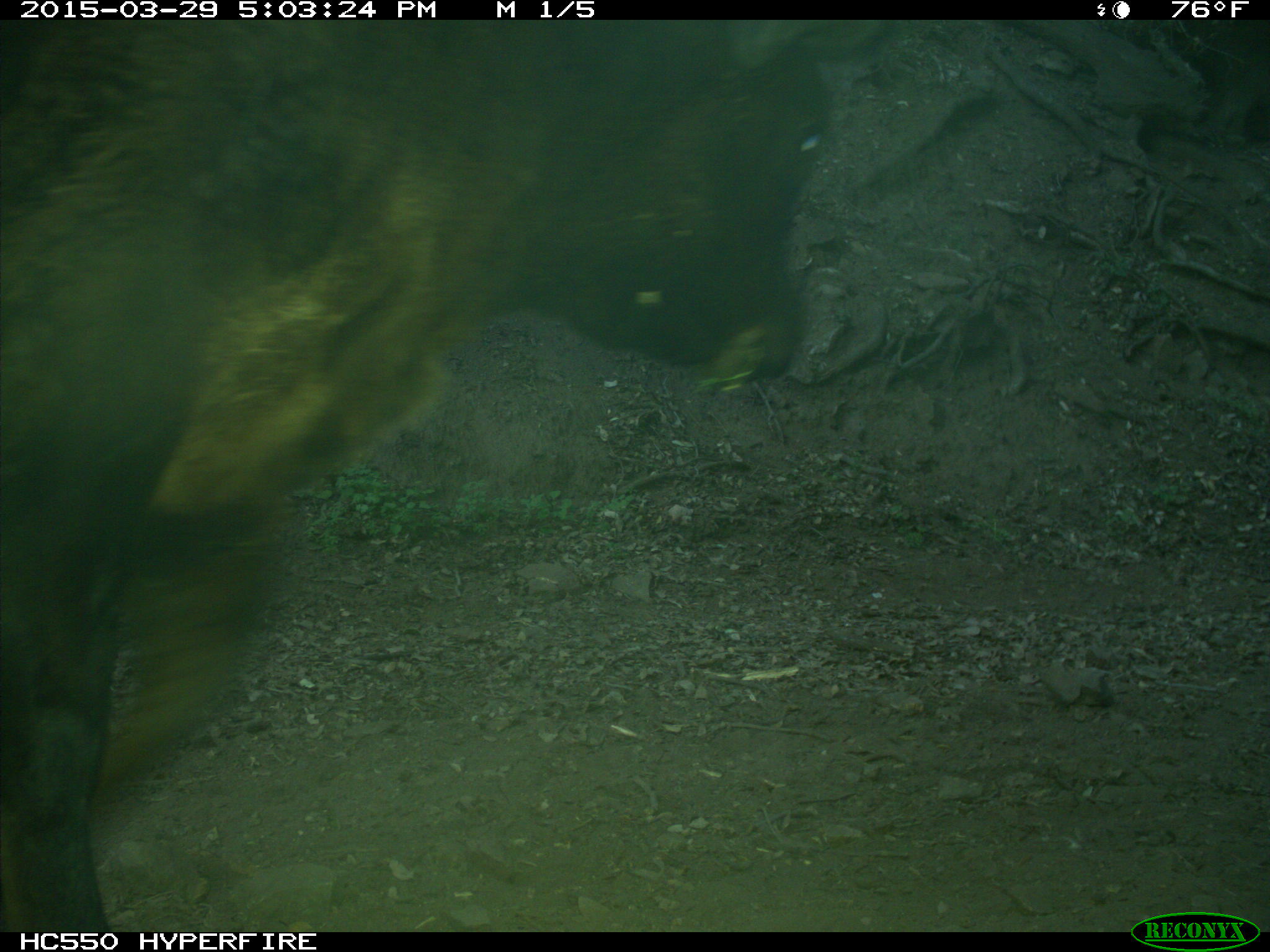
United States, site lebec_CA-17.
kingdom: Animalia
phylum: Chordata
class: Mammalia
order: Artiodactyla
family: Bovidae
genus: Bos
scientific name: Bos taurus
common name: domestic cow